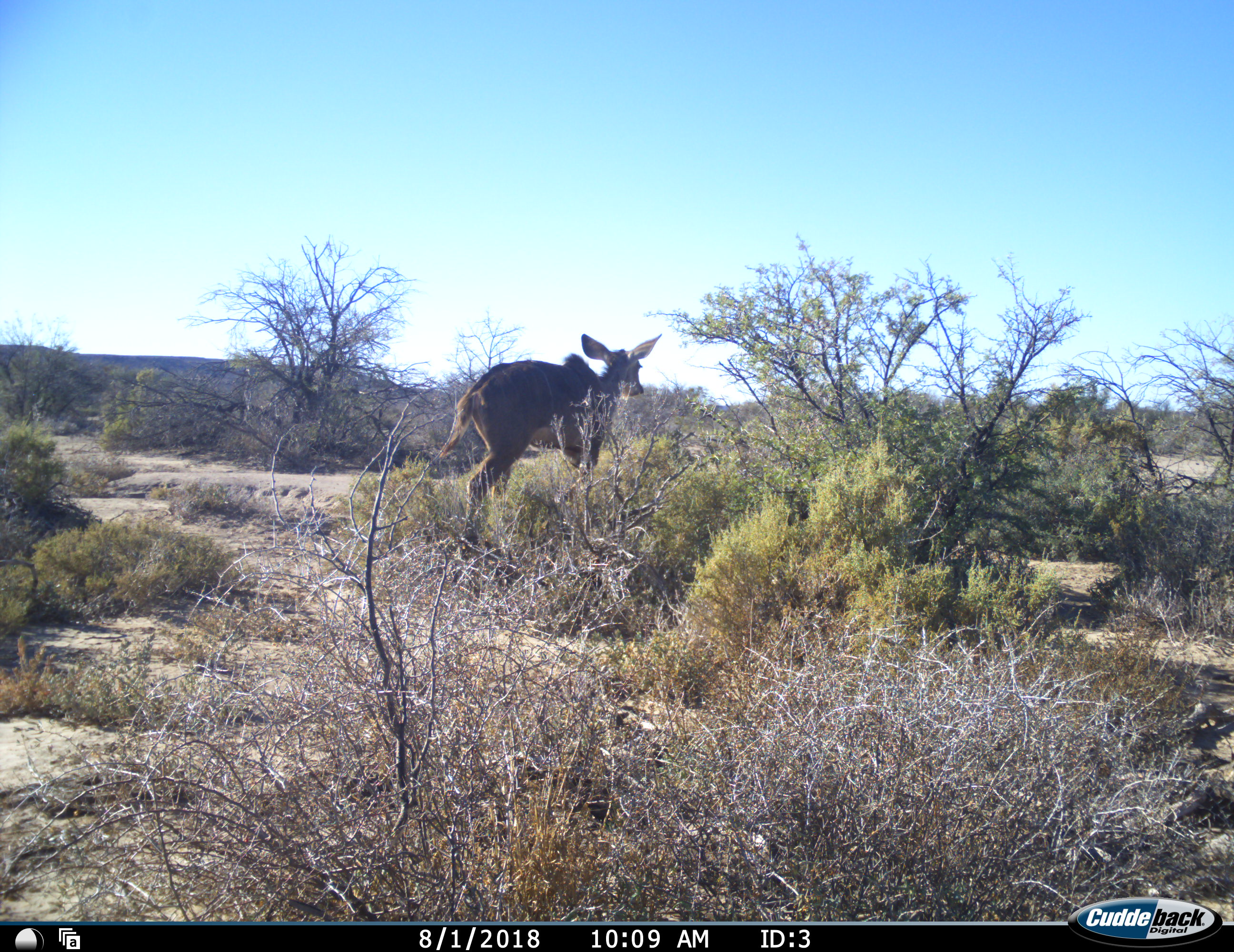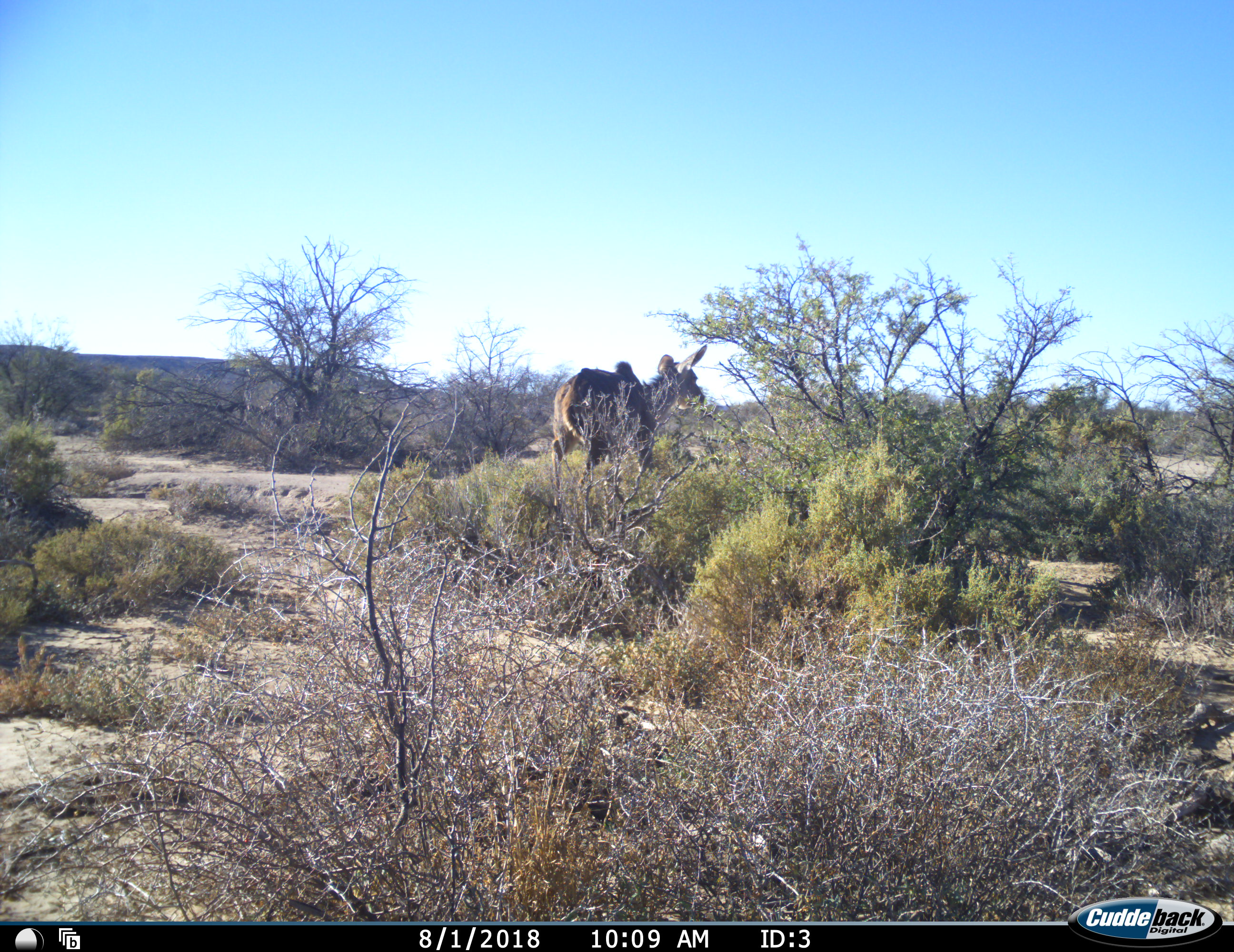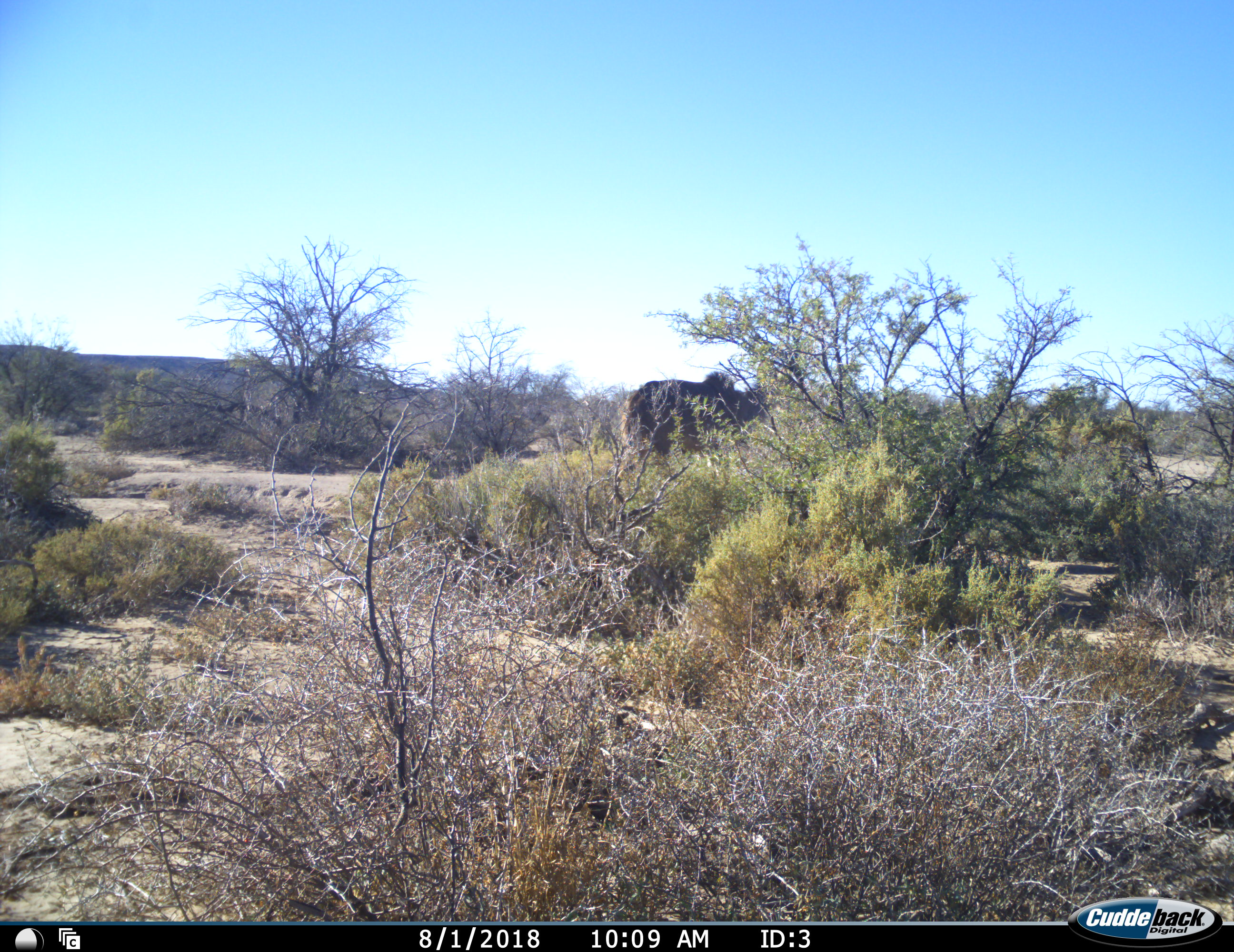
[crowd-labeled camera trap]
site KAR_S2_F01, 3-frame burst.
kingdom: Animalia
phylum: Chordata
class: Mammalia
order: Artiodactyla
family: Bovidae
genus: Tragelaphus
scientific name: Tragelaphus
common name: kudu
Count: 1.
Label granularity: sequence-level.